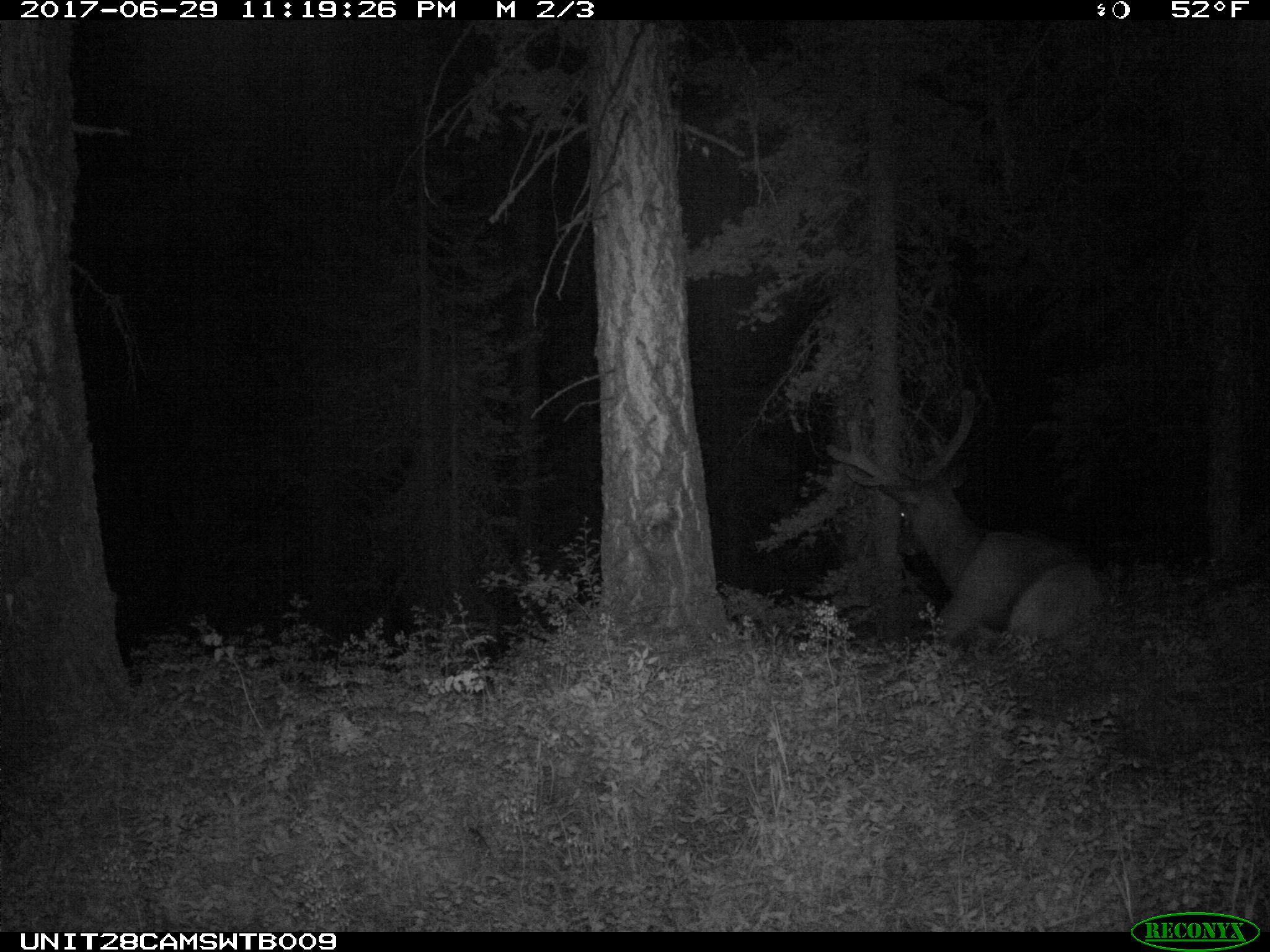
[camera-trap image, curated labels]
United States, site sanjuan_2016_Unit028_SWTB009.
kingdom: Animalia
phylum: Chordata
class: Mammalia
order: Artiodactyla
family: Cervidae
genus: Cervus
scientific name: Cervus elaphus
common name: red deer